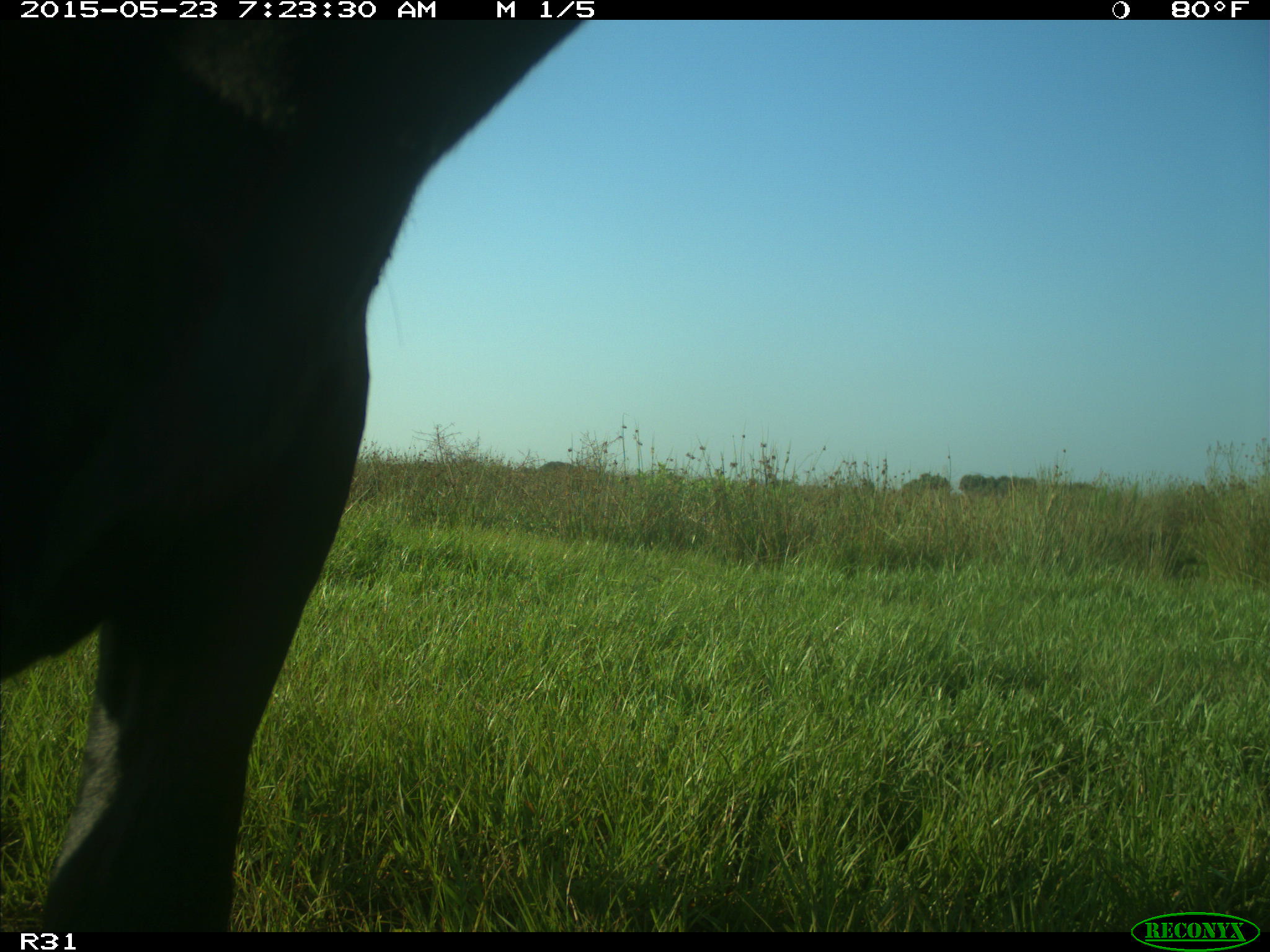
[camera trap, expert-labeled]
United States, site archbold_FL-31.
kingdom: Animalia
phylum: Chordata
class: Mammalia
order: Artiodactyla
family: Bovidae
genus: Bos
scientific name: Bos taurus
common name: domestic cow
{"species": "Bos taurus (domestic cow)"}